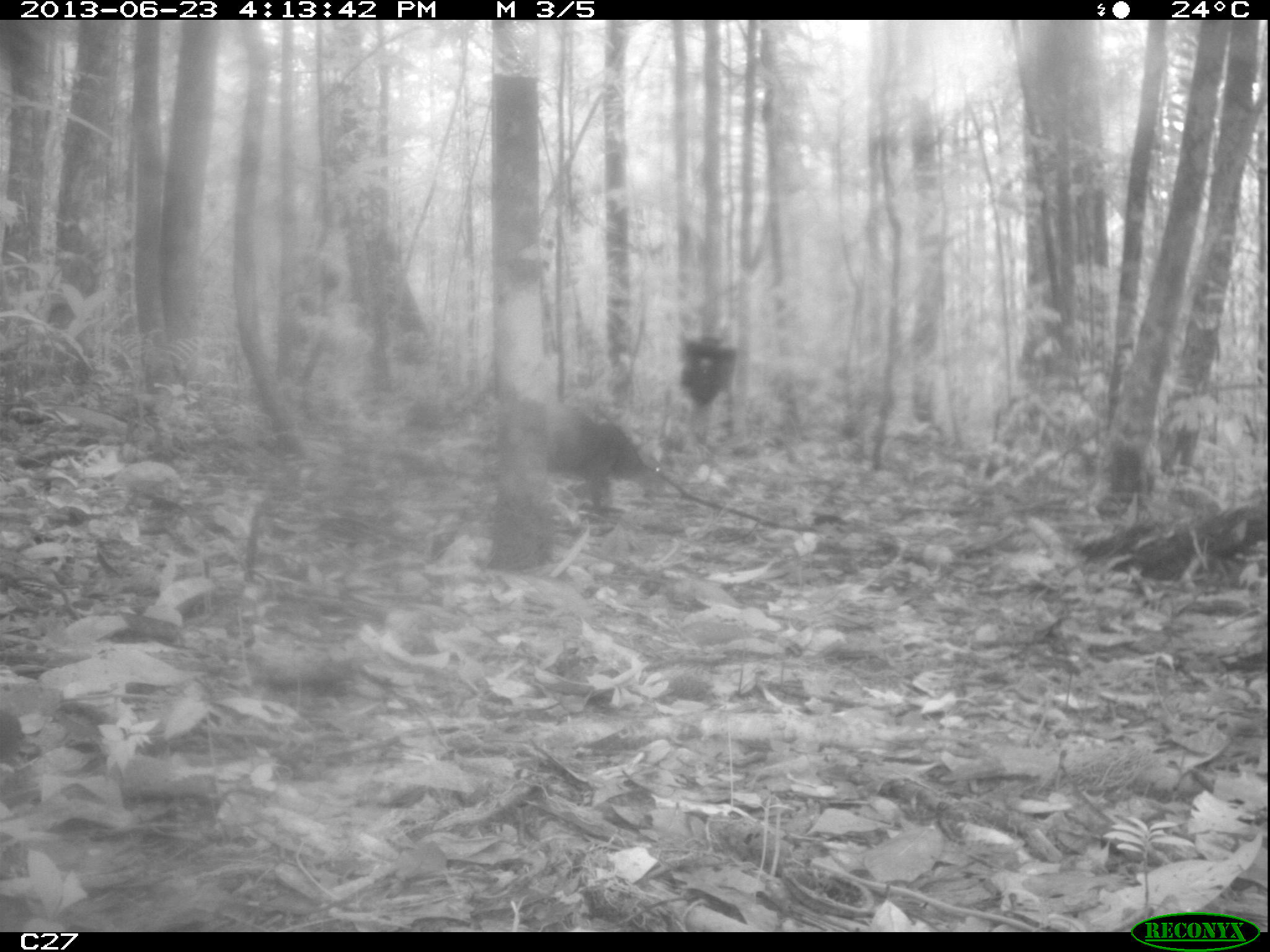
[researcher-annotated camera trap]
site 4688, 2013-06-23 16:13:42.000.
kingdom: Animalia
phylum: Chordata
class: Mammalia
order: Rodentia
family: Dasyproctidae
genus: Dasyprocta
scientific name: Dasyprocta leporina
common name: red-rumped agouti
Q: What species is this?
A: Dasyprocta leporina (red-rumped agouti).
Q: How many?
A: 1.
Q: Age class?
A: Adult.